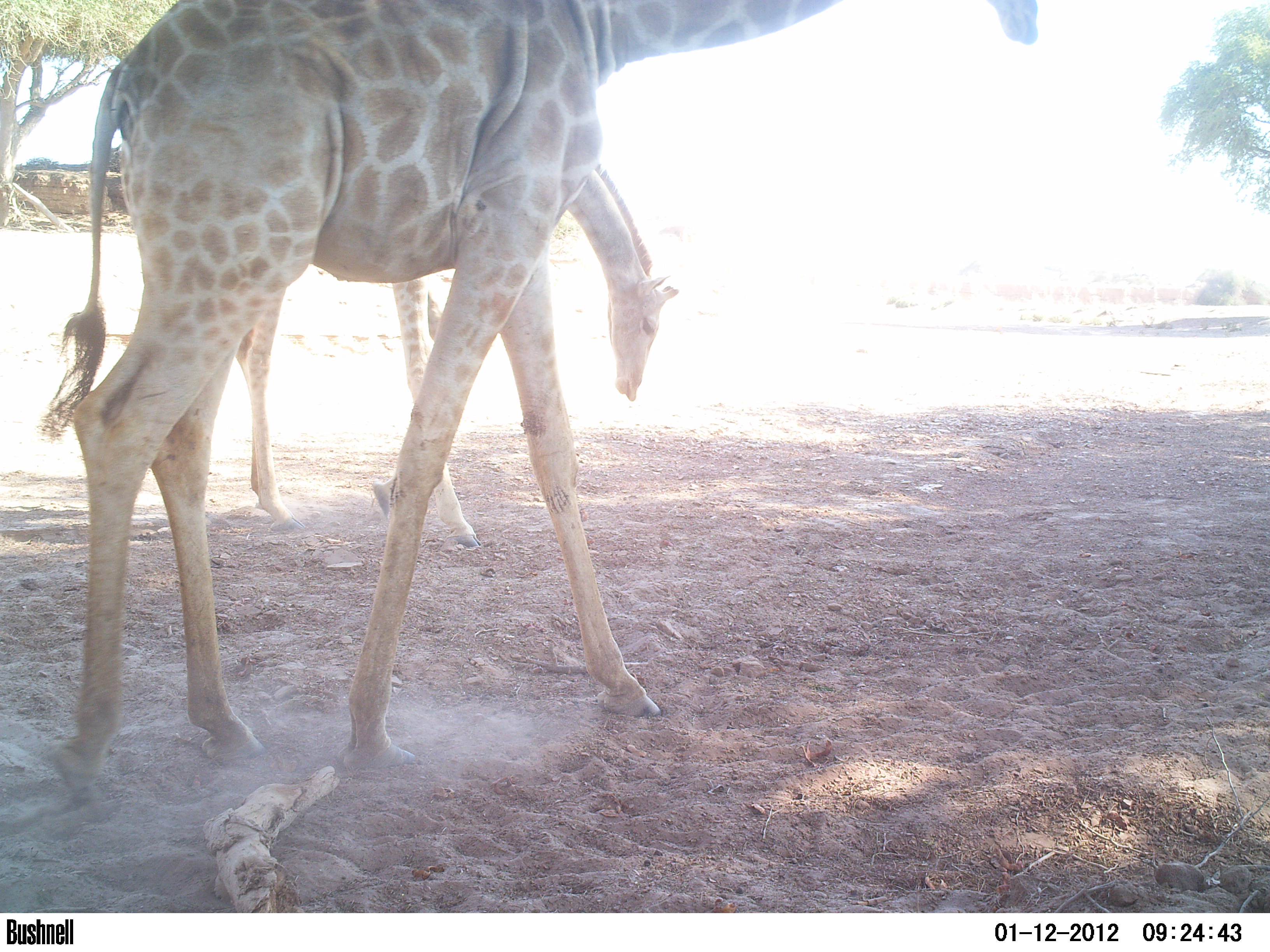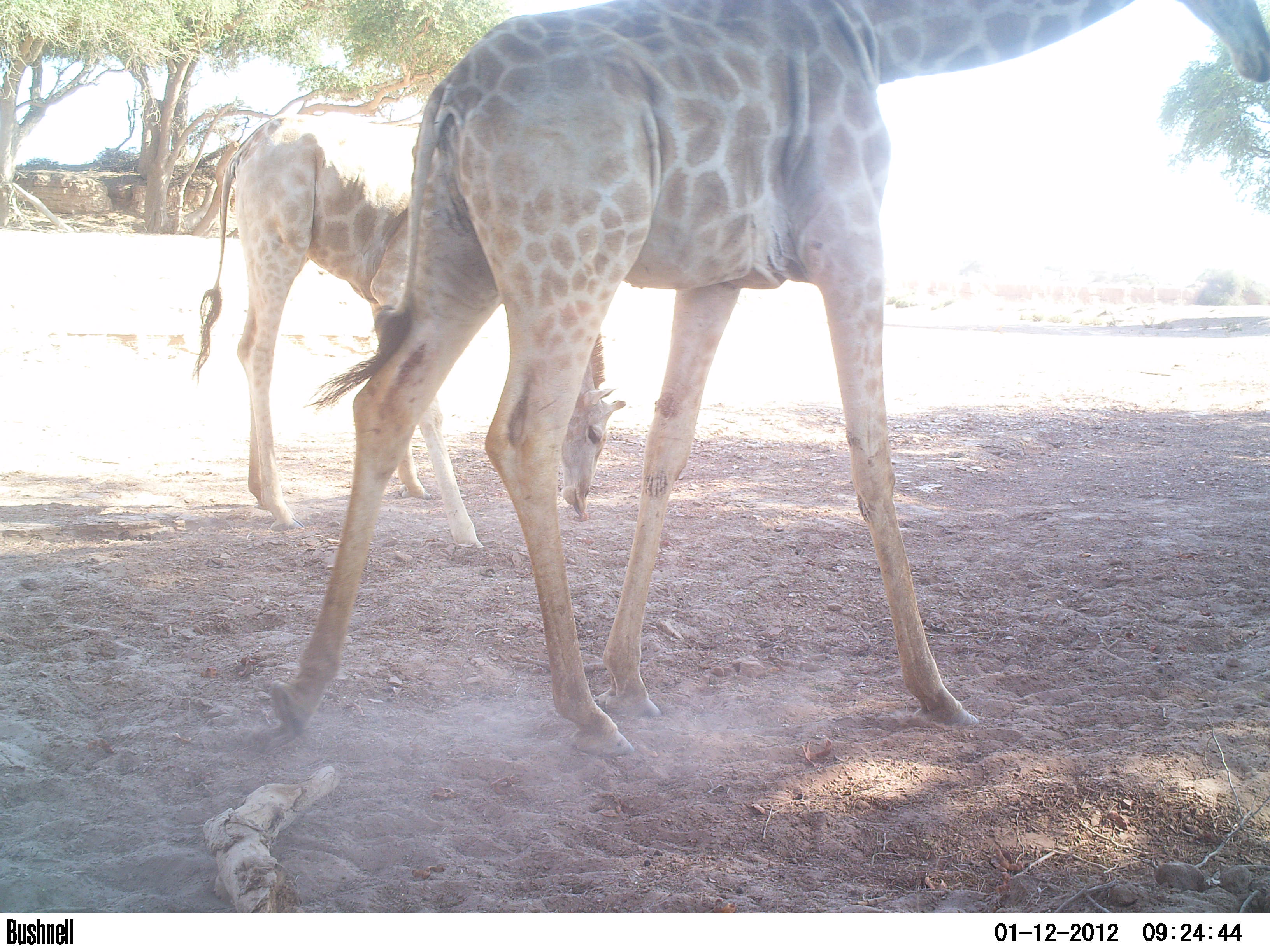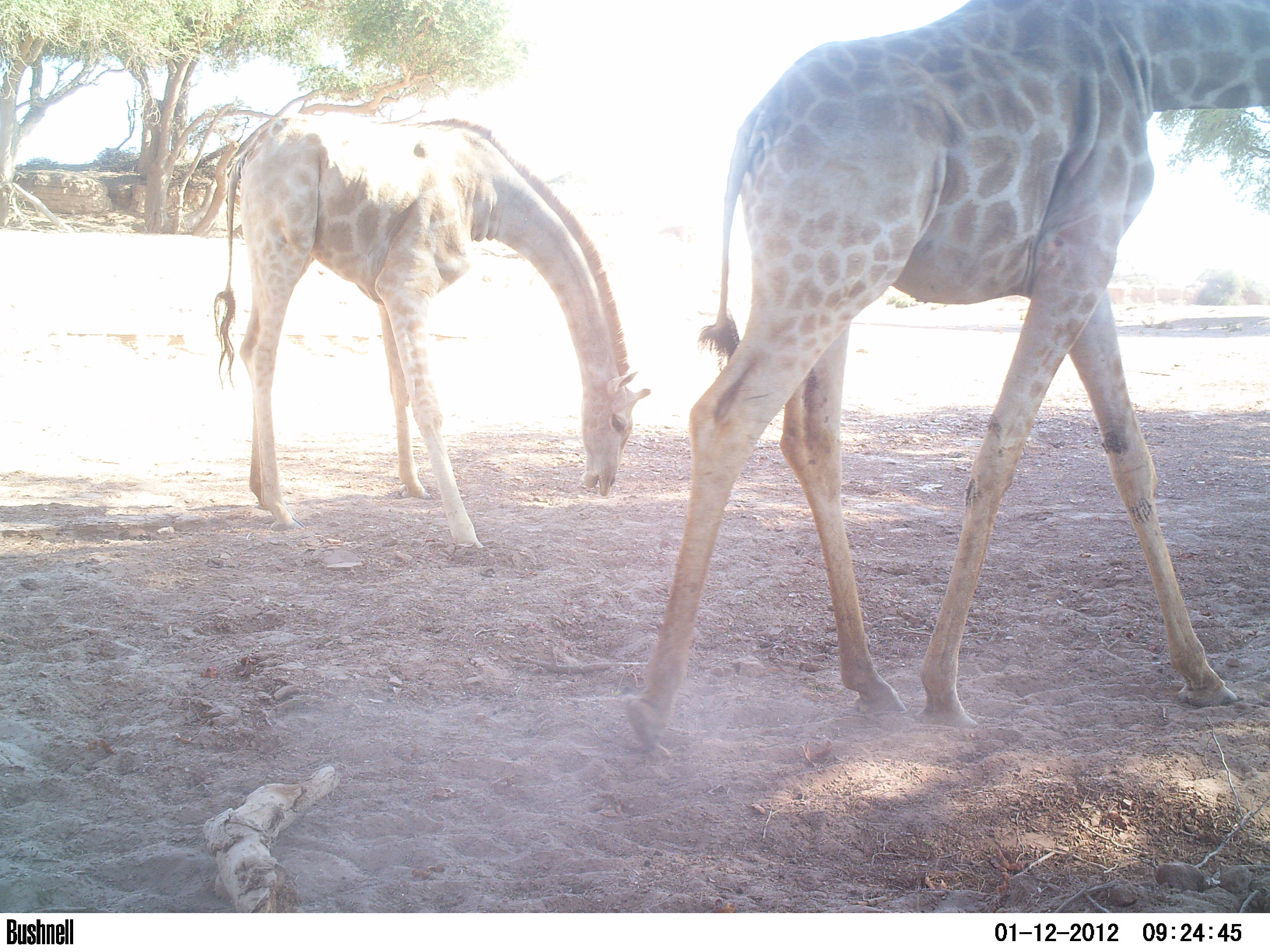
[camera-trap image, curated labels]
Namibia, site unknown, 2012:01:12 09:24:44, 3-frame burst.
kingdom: Animalia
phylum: Chordata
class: Mammalia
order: Artiodactyla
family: Giraffidae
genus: Giraffa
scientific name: Giraffa camelopardalis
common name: giraffe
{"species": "Giraffa camelopardalis (giraffe)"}